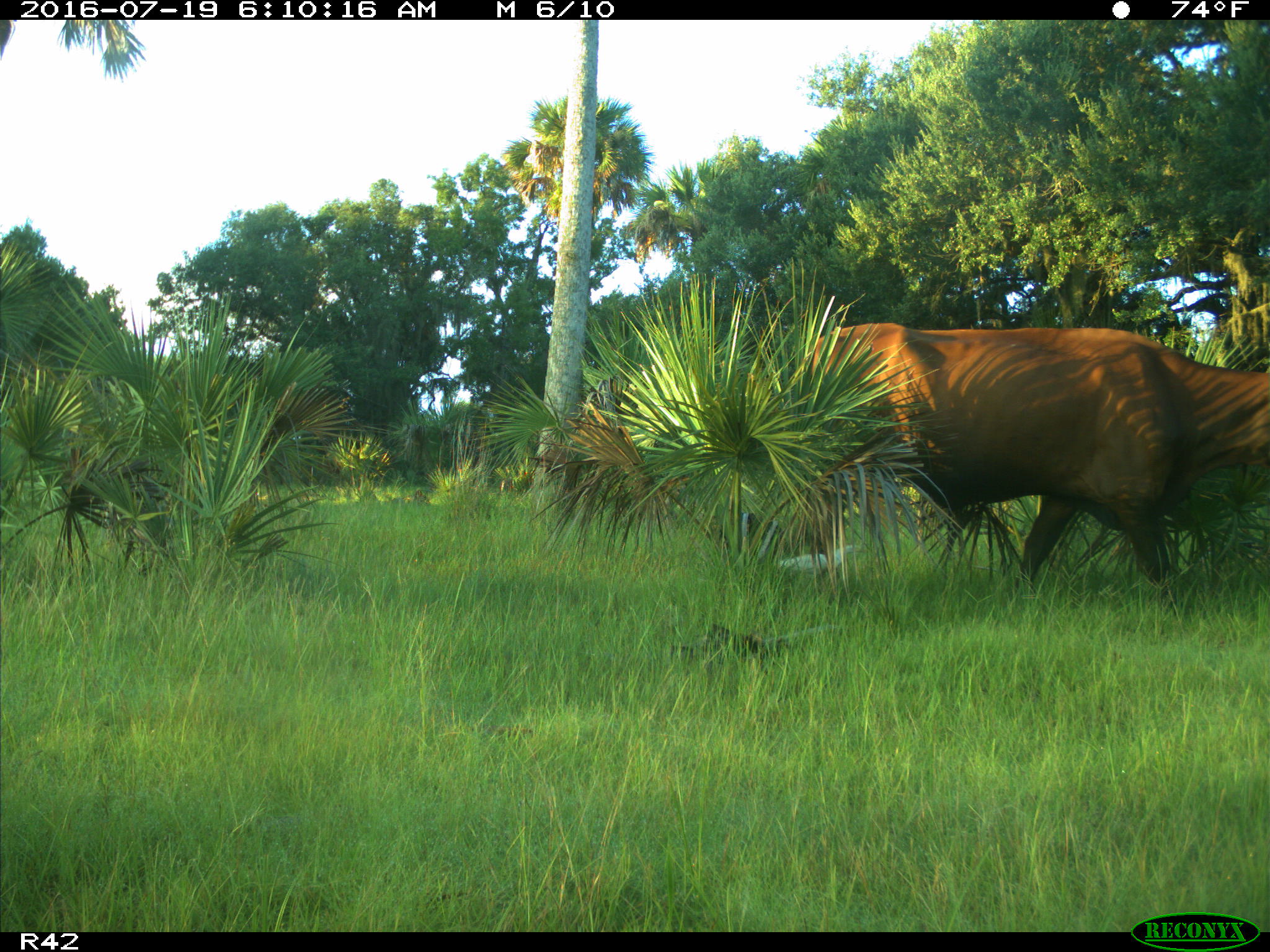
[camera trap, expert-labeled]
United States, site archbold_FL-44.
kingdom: Animalia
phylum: Chordata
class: Mammalia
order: Artiodactyla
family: Bovidae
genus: Bos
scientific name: Bos taurus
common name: domestic cow